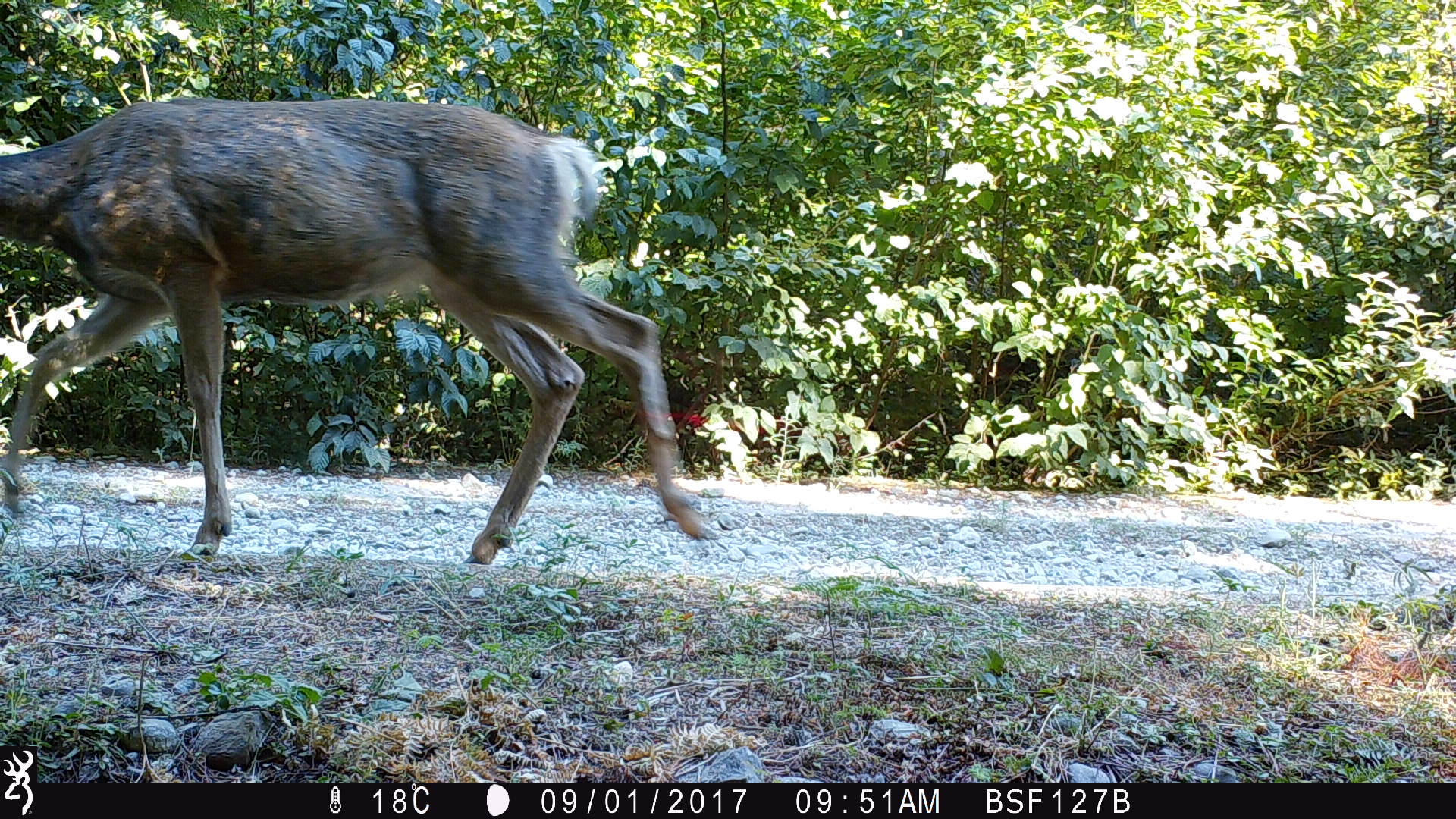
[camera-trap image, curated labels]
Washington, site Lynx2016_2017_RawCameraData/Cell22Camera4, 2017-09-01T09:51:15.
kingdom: Animalia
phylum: Chordata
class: Mammalia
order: Artiodactyla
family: Cervidae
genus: Odocoileus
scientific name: Odocoileus hemionus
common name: mule deer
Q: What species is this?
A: Odocoileus hemionus (mule deer).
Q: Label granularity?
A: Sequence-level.